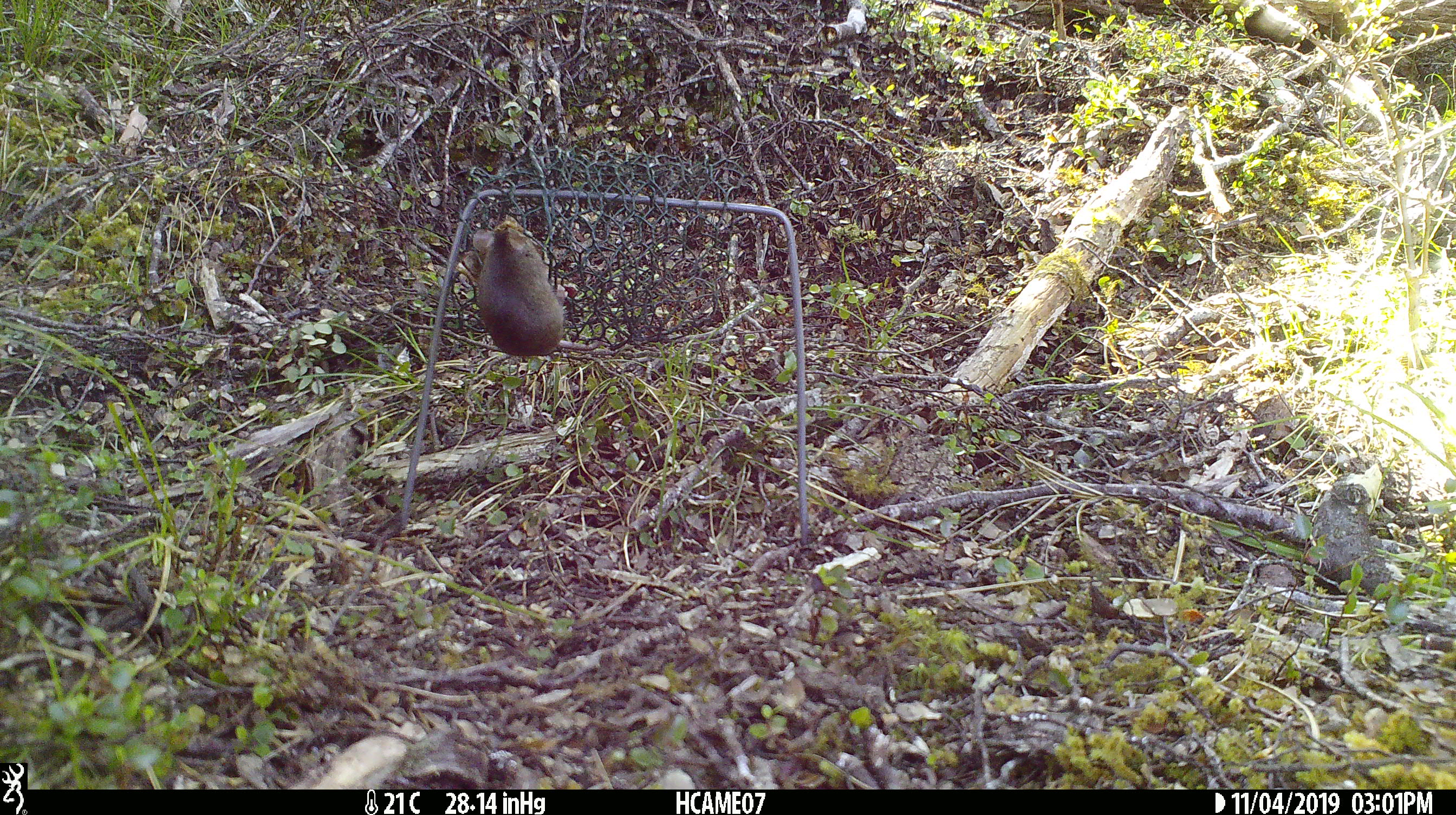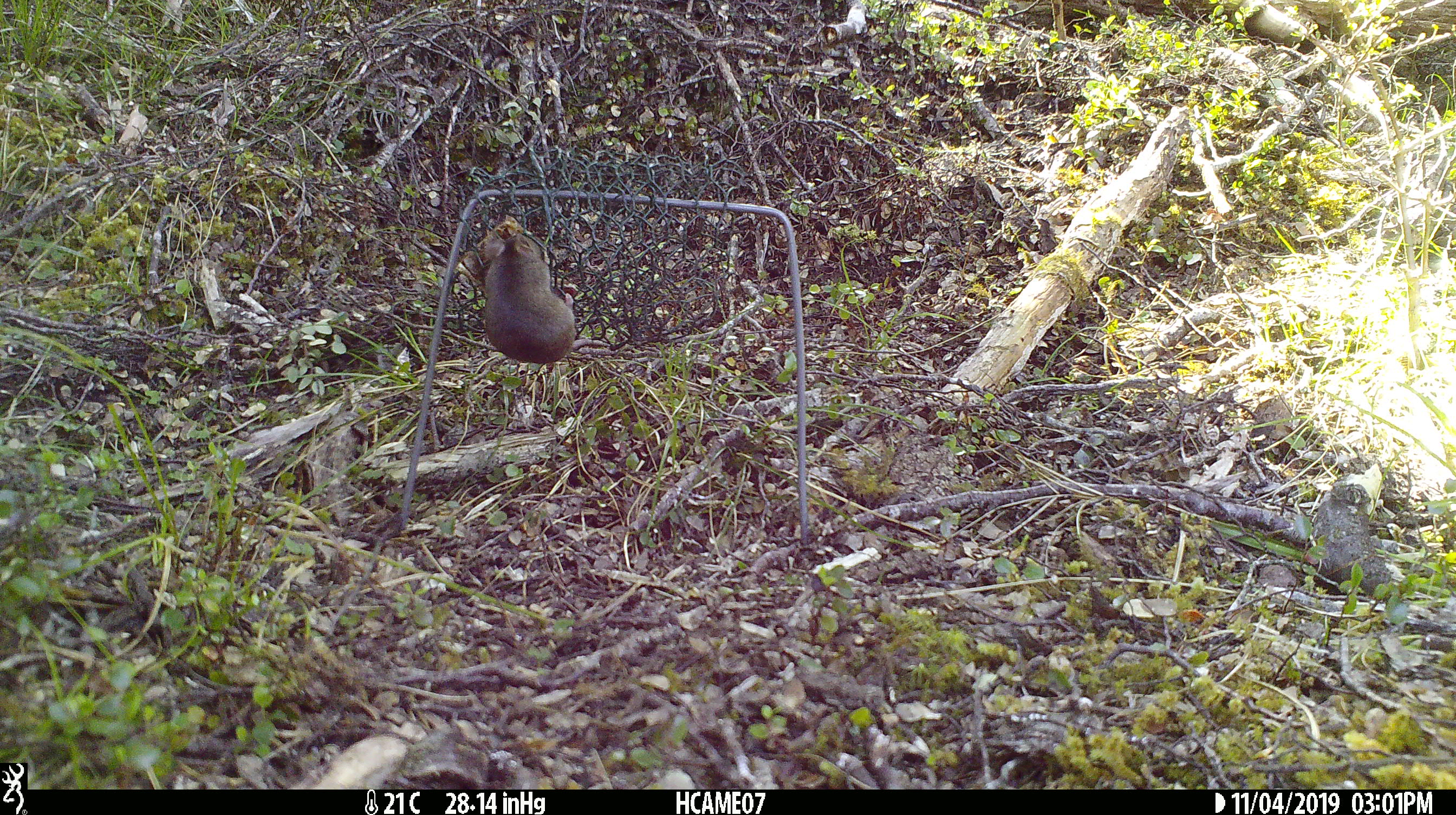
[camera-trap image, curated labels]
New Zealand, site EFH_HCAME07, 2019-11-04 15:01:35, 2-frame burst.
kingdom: Animalia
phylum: Chordata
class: Mammalia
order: Rodentia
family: Muridae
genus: Mus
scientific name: Mus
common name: mouse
Mouse (Mus).